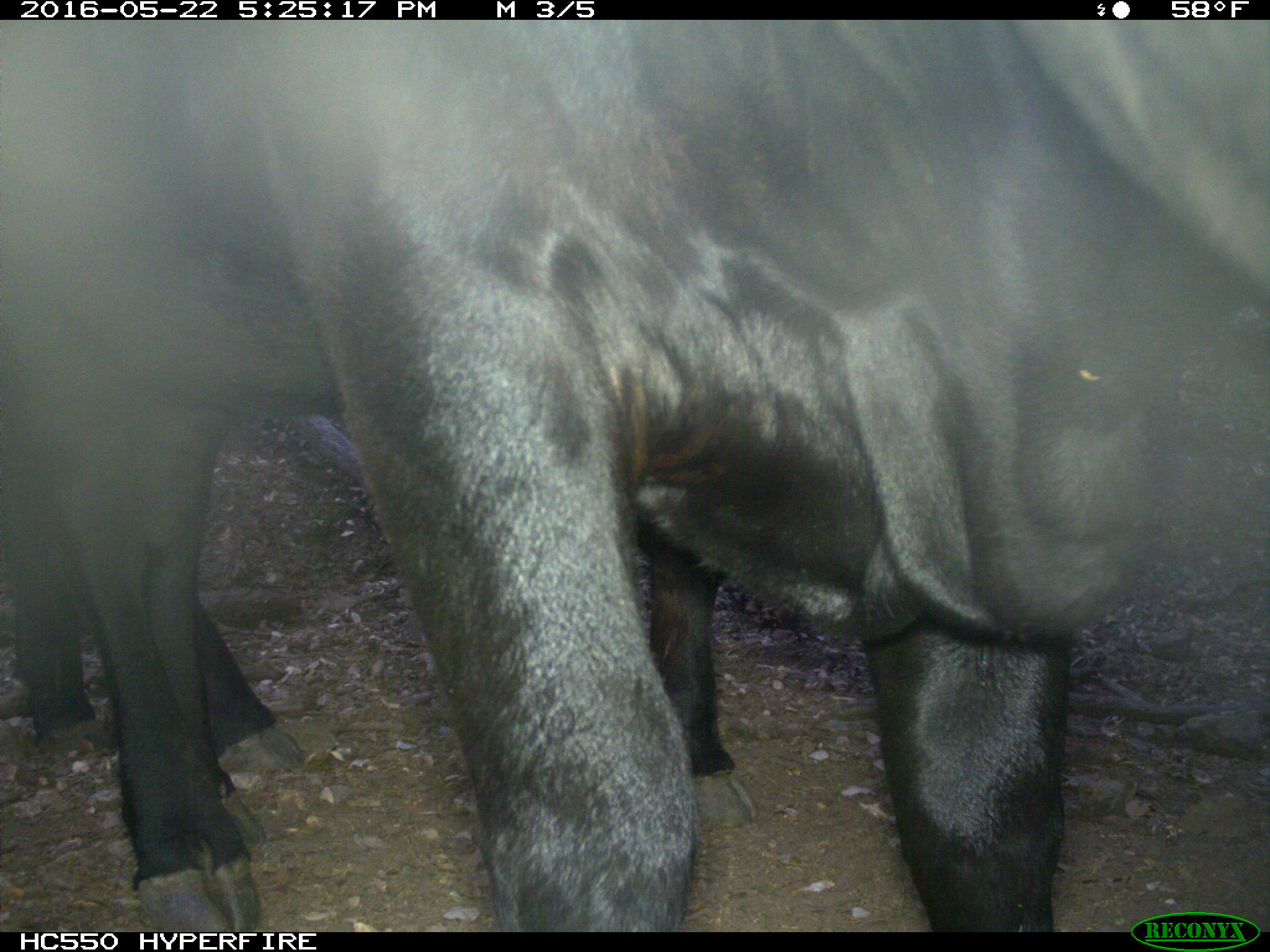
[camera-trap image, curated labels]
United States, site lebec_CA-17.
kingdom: Animalia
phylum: Chordata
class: Mammalia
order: Artiodactyla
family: Bovidae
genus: Bos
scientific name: Bos taurus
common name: domestic cow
Bos taurus (domestic cow).